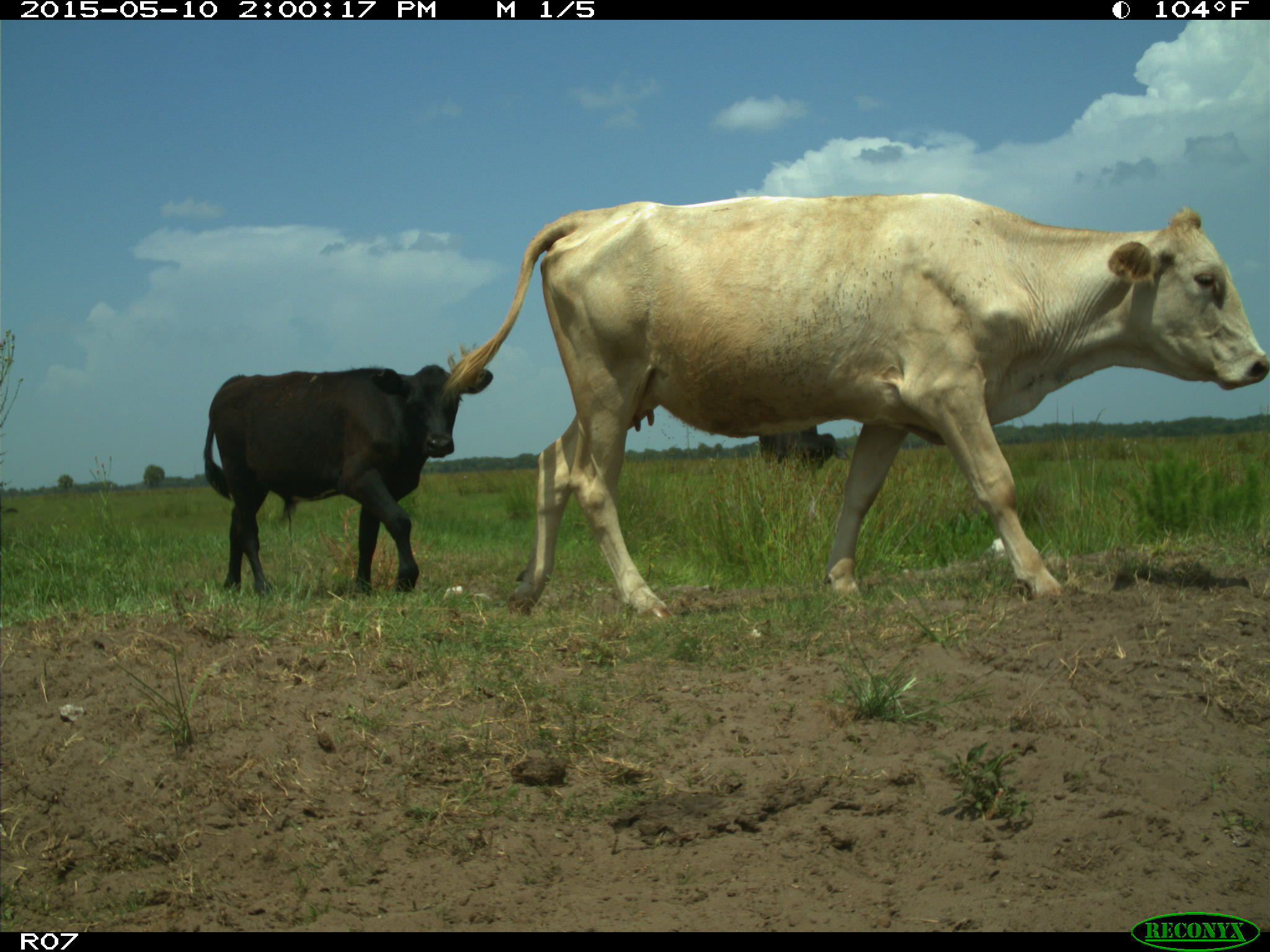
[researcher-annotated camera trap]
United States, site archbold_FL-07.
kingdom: Animalia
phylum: Chordata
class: Mammalia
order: Artiodactyla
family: Bovidae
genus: Bos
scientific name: Bos taurus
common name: domestic cow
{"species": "Bos taurus (domestic cow)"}